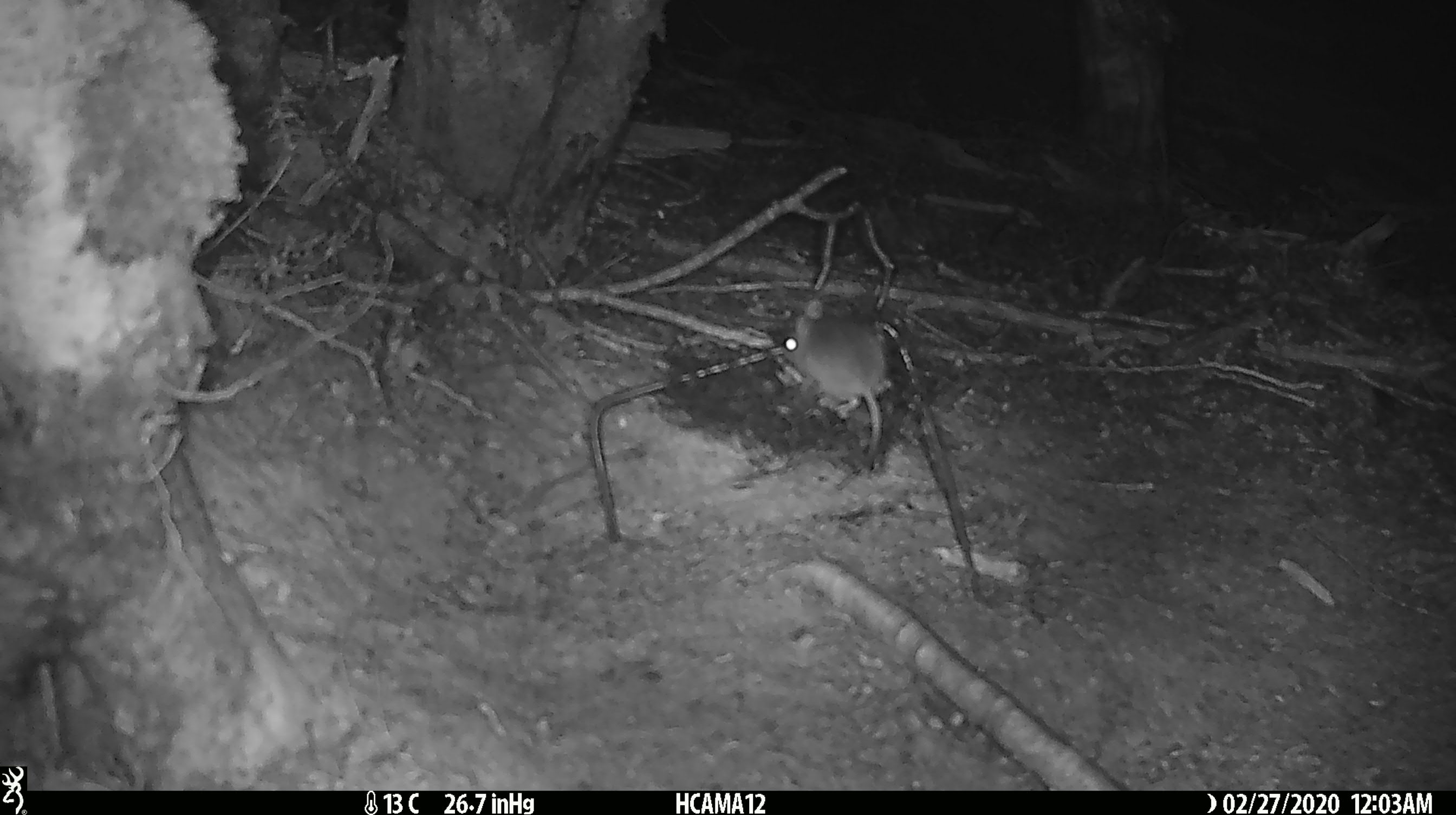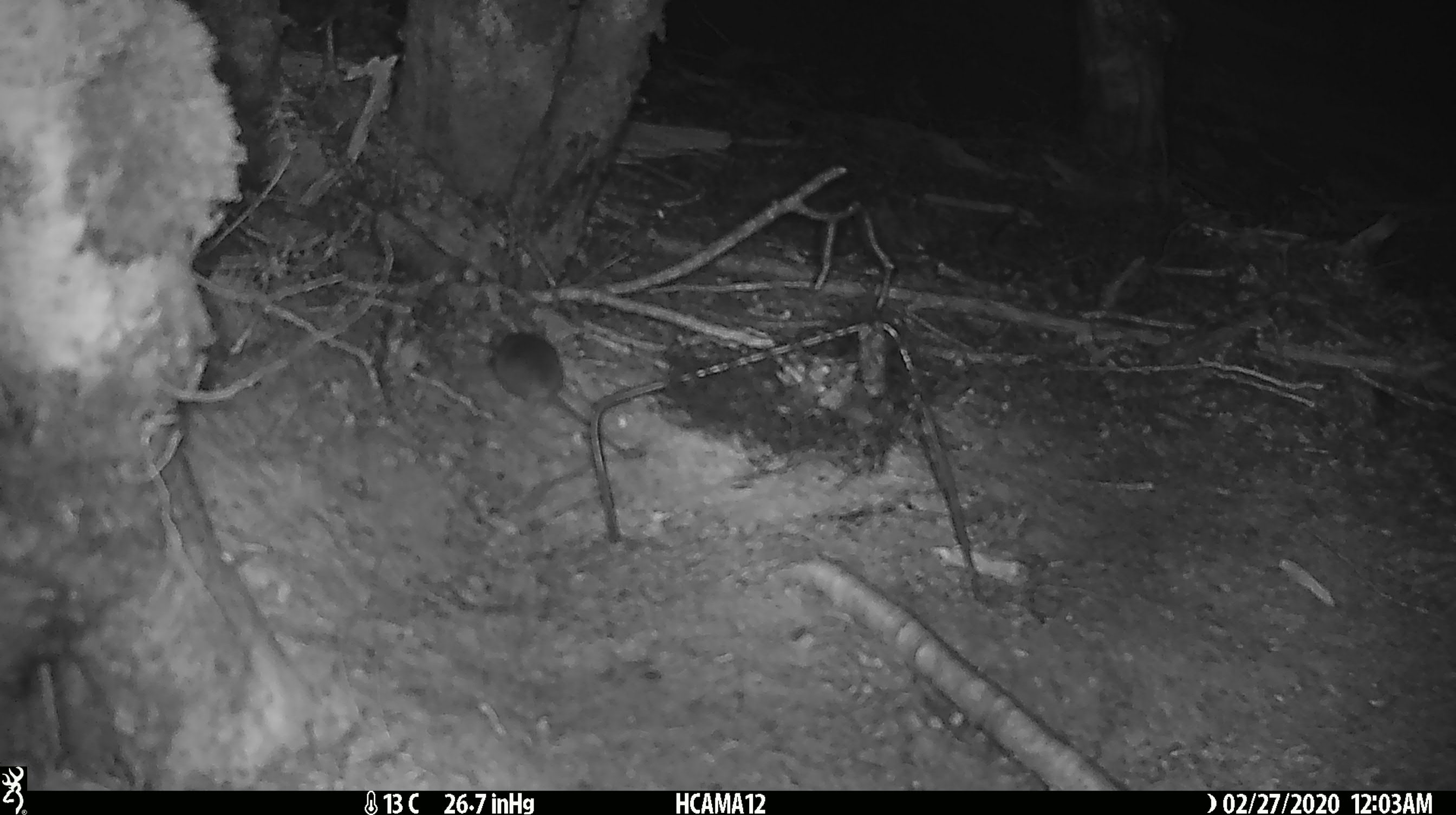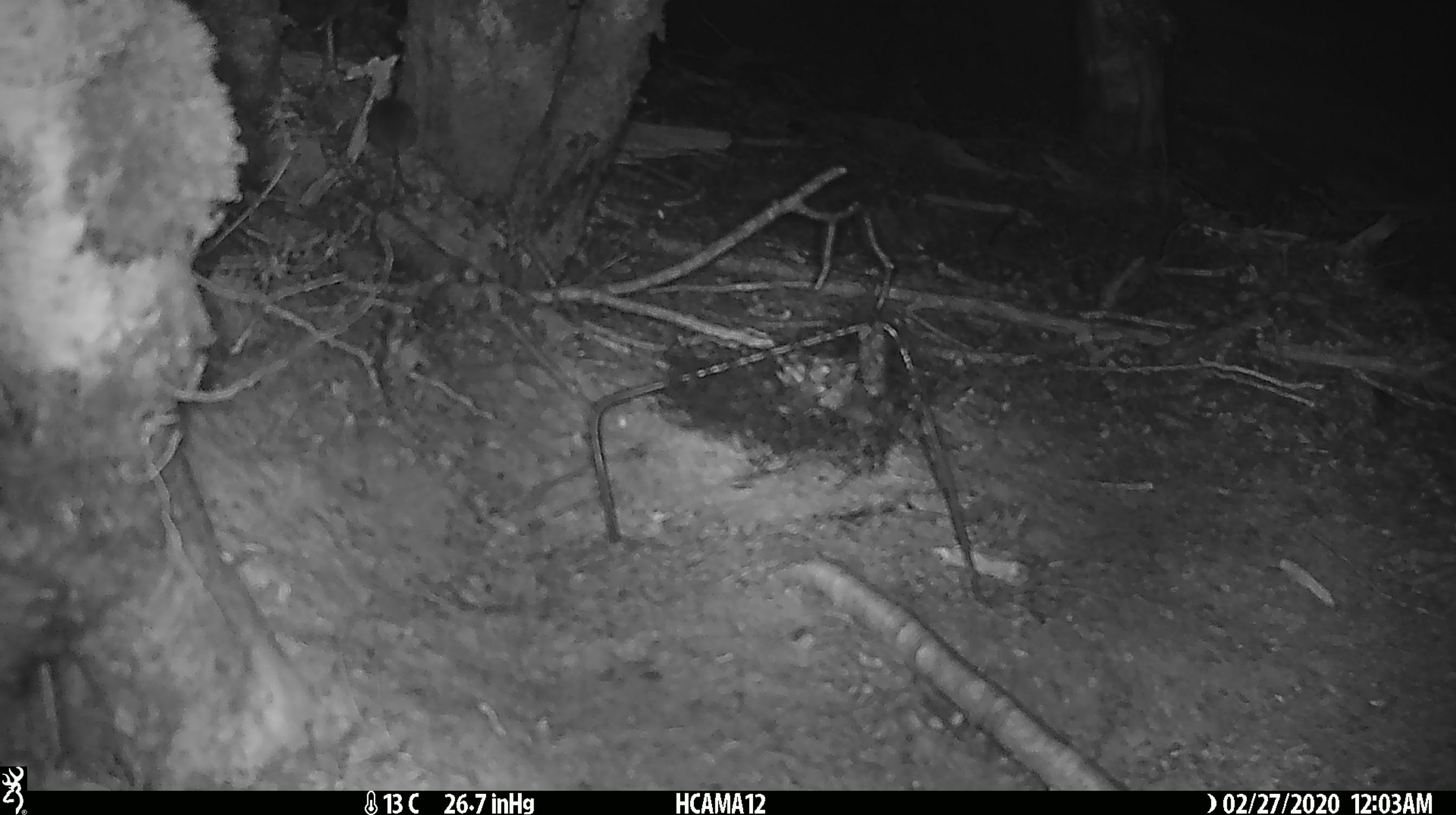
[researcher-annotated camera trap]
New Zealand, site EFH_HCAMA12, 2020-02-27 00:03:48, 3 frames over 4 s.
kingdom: Animalia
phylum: Chordata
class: Mammalia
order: Rodentia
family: Muridae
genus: Mus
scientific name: Mus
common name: mouse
Mouse (Mus).